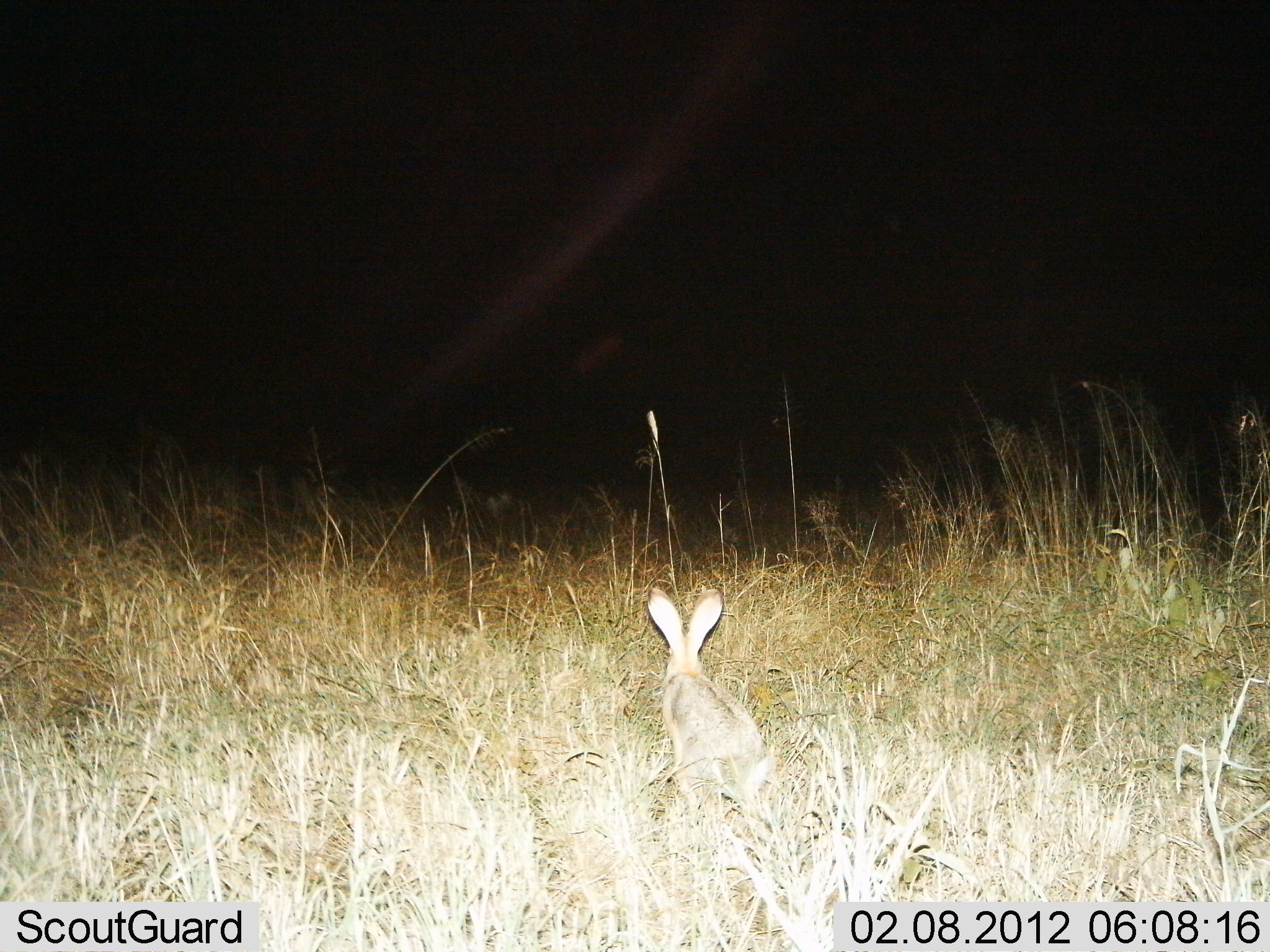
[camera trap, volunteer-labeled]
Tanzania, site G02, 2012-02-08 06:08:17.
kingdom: Animalia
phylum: Chordata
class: Mammalia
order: Lagomorpha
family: Leporidae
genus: Lepus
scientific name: Lepus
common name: hare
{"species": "hare (Lepus)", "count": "1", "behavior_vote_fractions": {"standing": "76%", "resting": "18%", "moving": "6%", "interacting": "0%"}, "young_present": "0%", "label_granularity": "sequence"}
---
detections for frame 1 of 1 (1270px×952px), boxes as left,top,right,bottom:
animal: 645,585,764,801